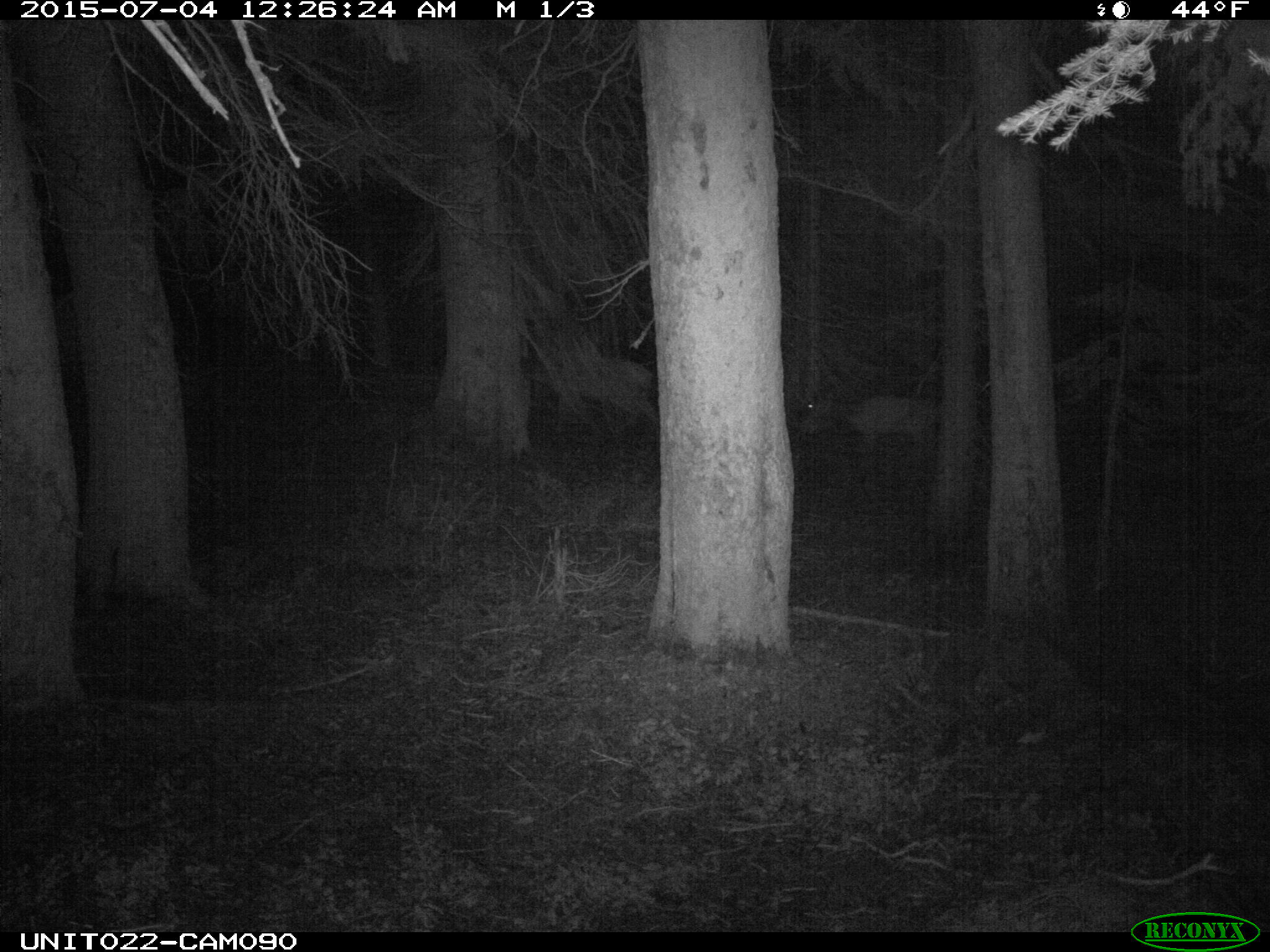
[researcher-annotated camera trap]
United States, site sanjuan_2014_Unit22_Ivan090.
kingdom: Animalia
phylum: Chordata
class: Mammalia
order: Artiodactyla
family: Cervidae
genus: Cervus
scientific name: Cervus elaphus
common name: red deer